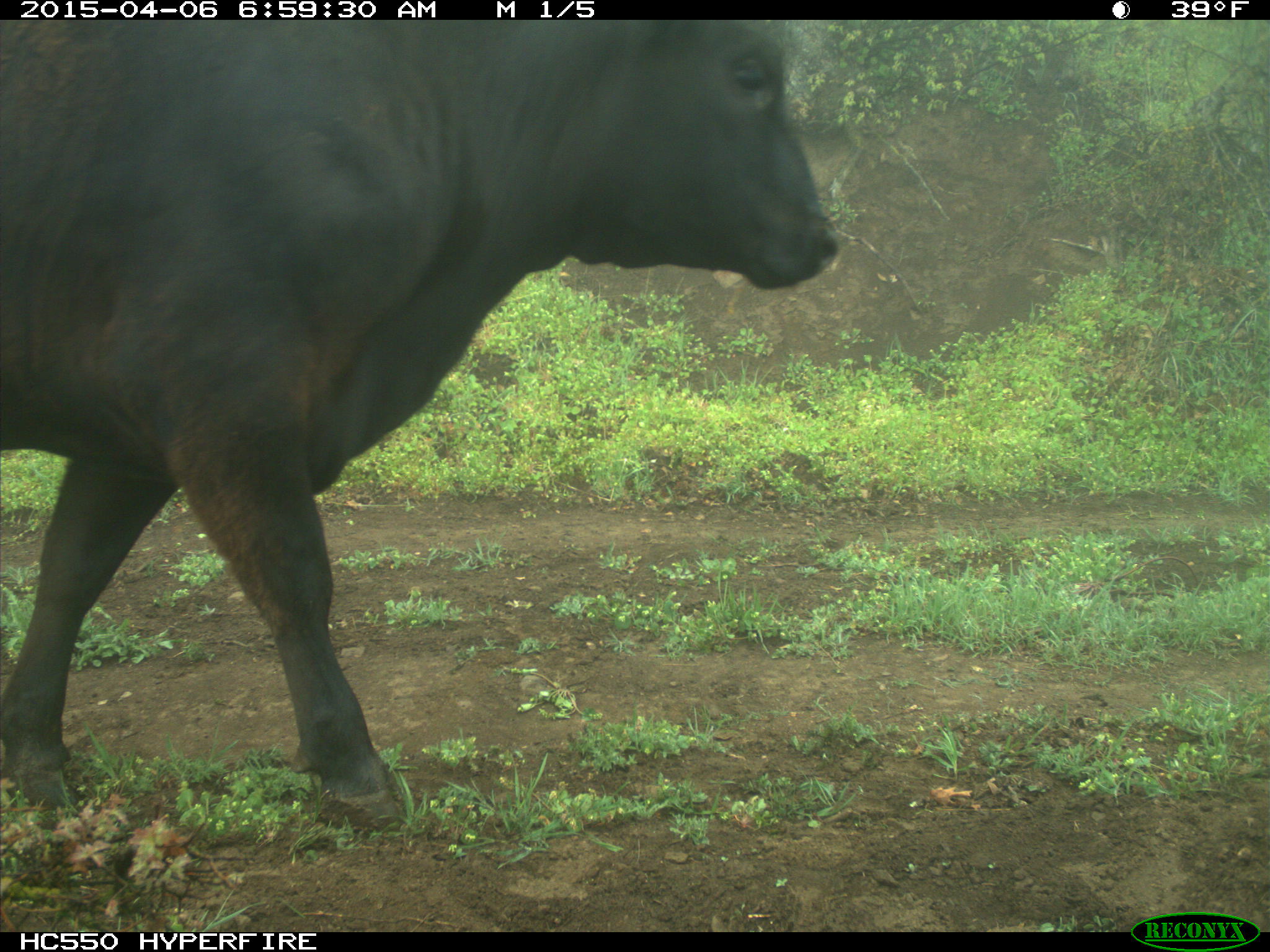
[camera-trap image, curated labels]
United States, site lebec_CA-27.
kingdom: Animalia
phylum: Chordata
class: Mammalia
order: Artiodactyla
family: Bovidae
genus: Bos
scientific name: Bos taurus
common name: domestic cow